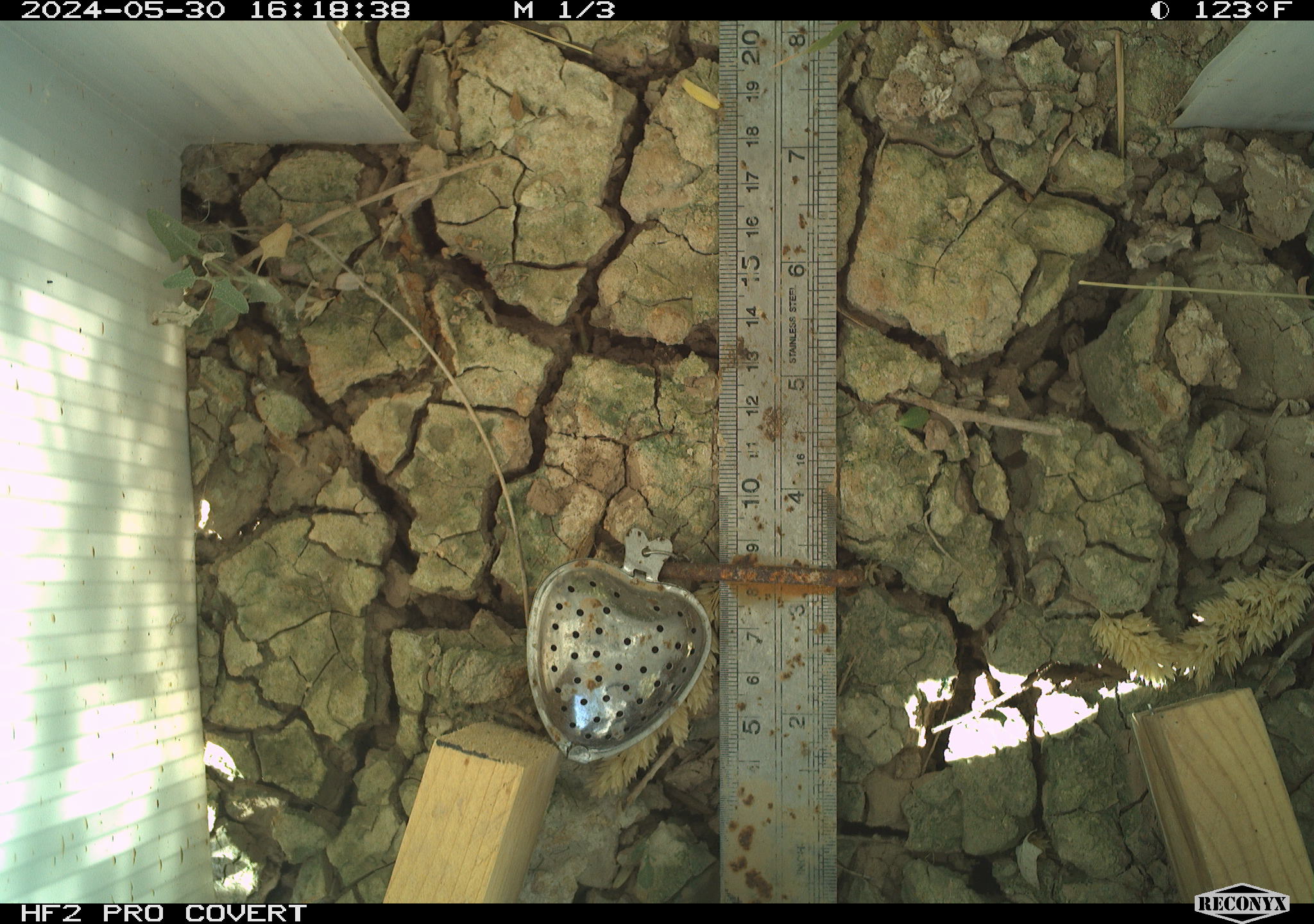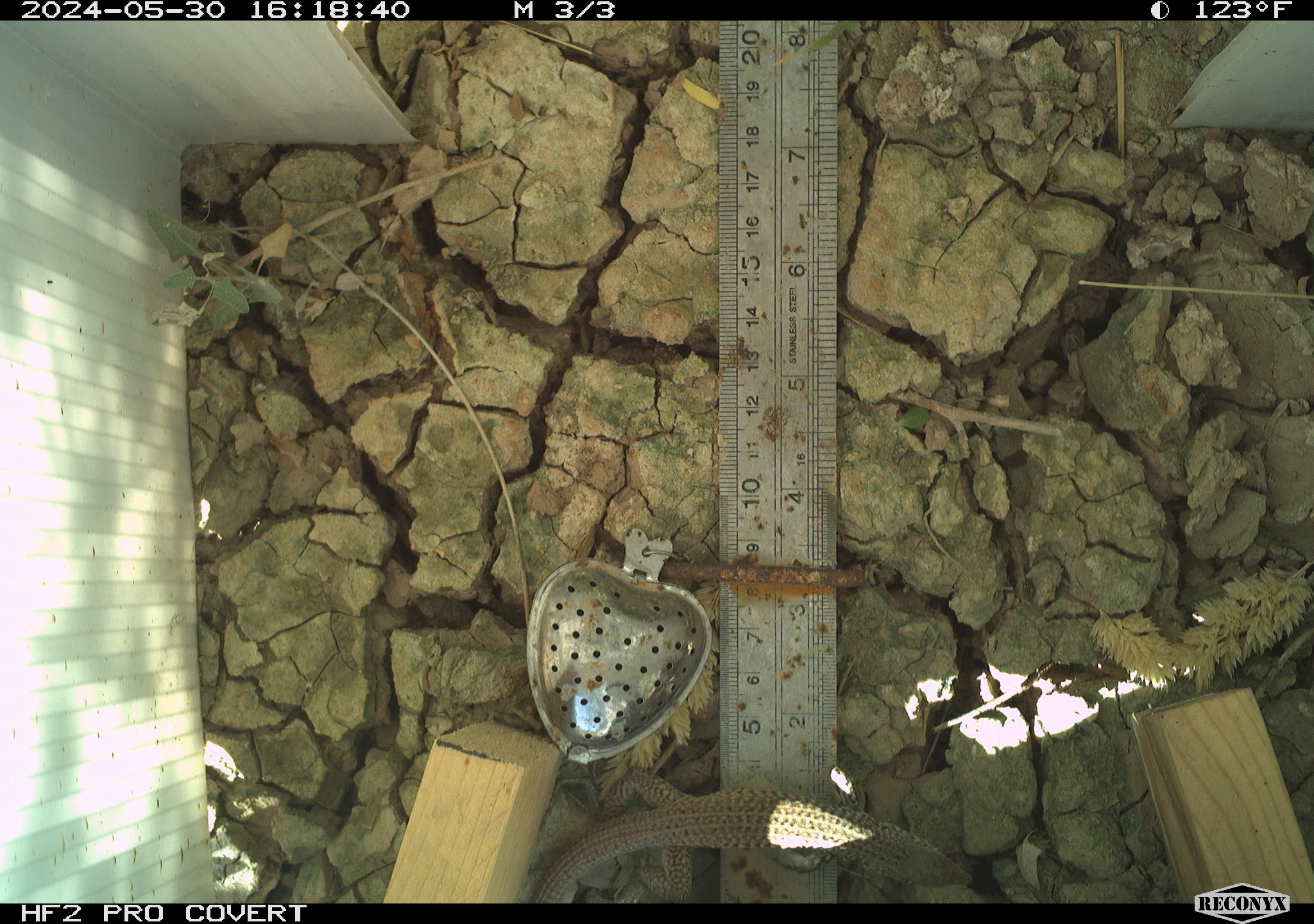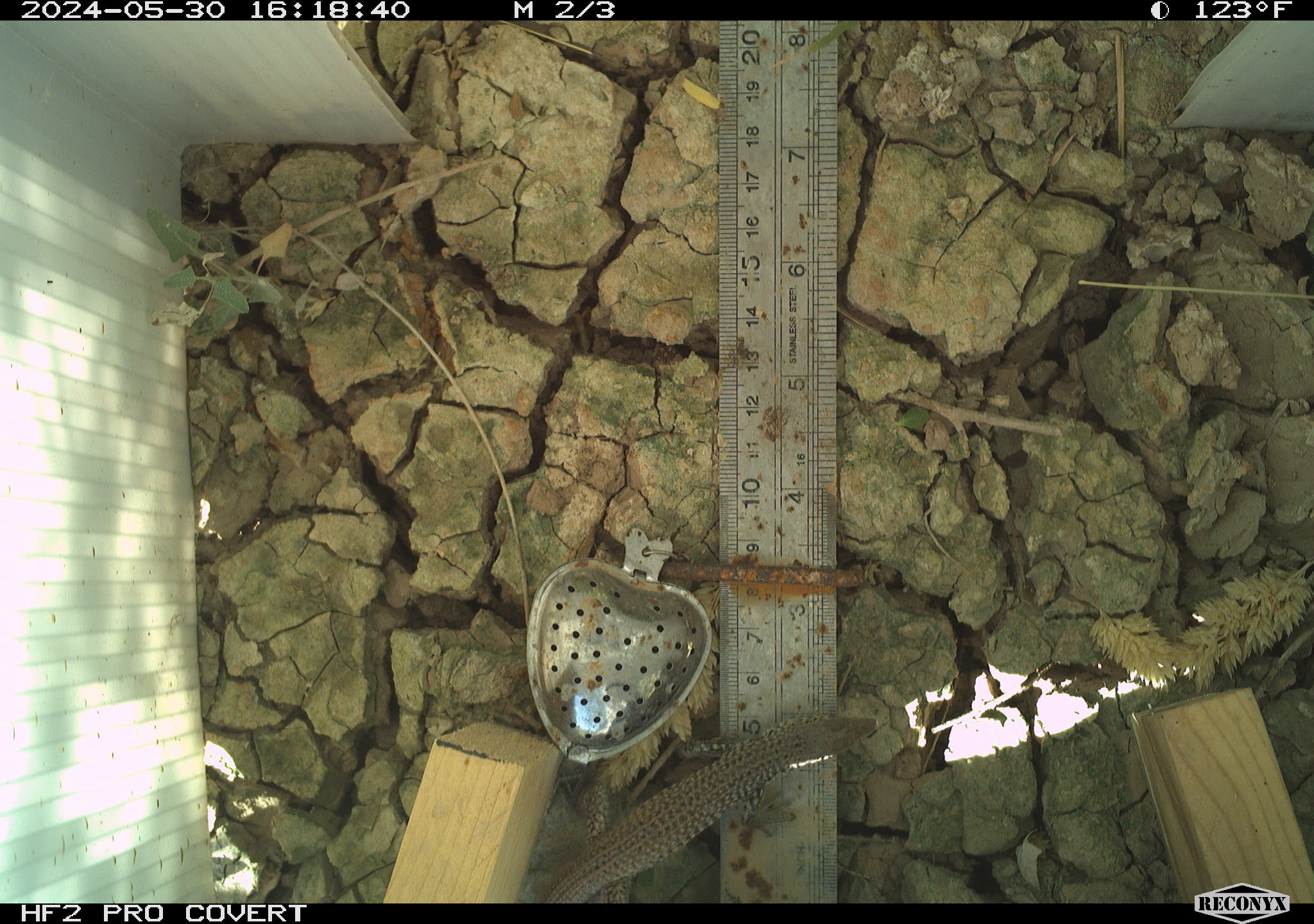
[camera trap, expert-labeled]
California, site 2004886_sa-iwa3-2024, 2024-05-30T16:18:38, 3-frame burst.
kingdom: Animalia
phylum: Chordata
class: Reptilia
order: Squamata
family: Teiidae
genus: Aspidoscelis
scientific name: Aspidoscelis tigris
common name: western whiptail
Western whiptail (Aspidoscelis tigris).